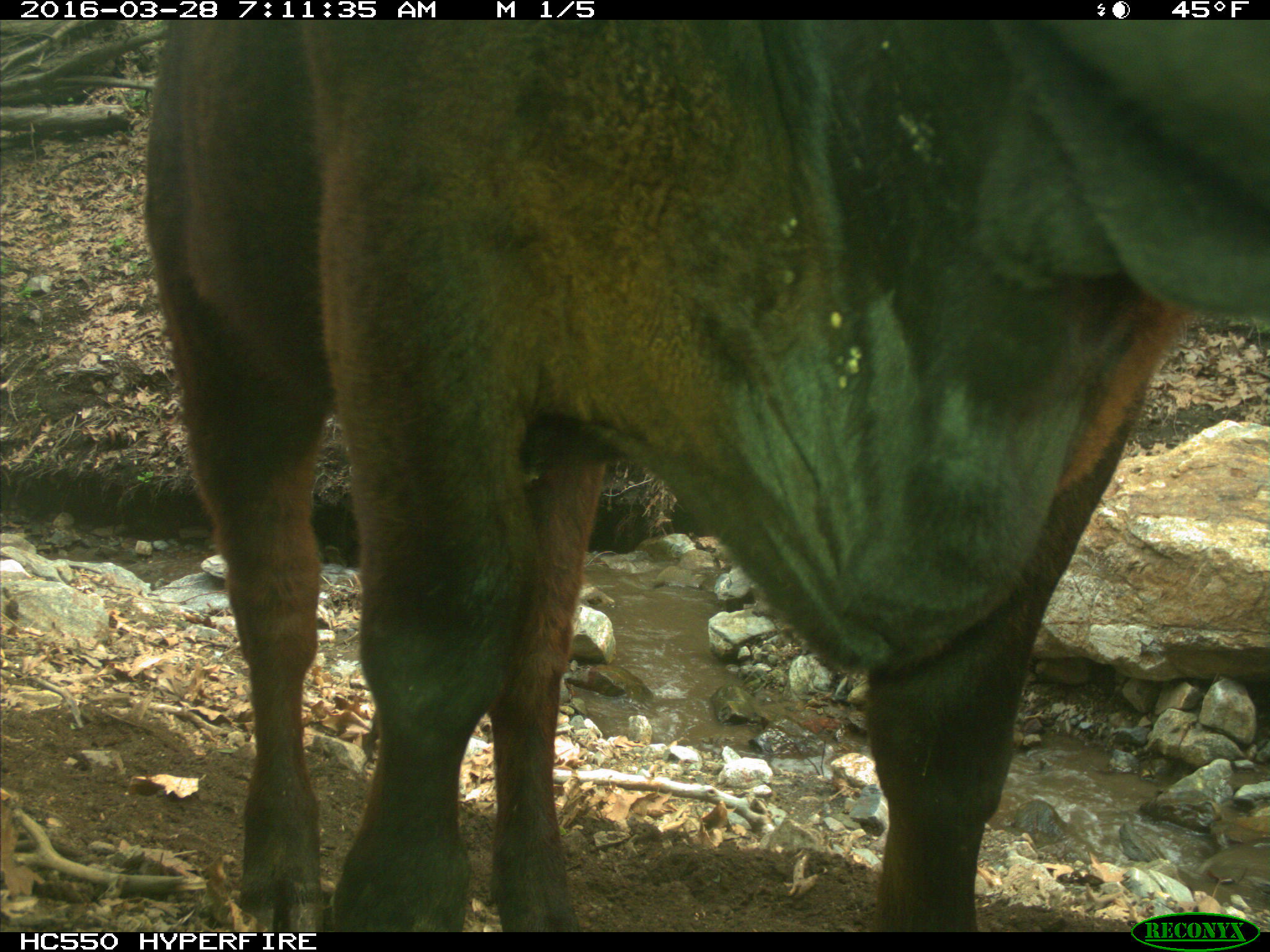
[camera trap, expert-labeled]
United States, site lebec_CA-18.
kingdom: Animalia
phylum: Chordata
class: Mammalia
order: Artiodactyla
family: Bovidae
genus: Bos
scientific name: Bos taurus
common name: domestic cow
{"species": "Bos taurus (domestic cow)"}